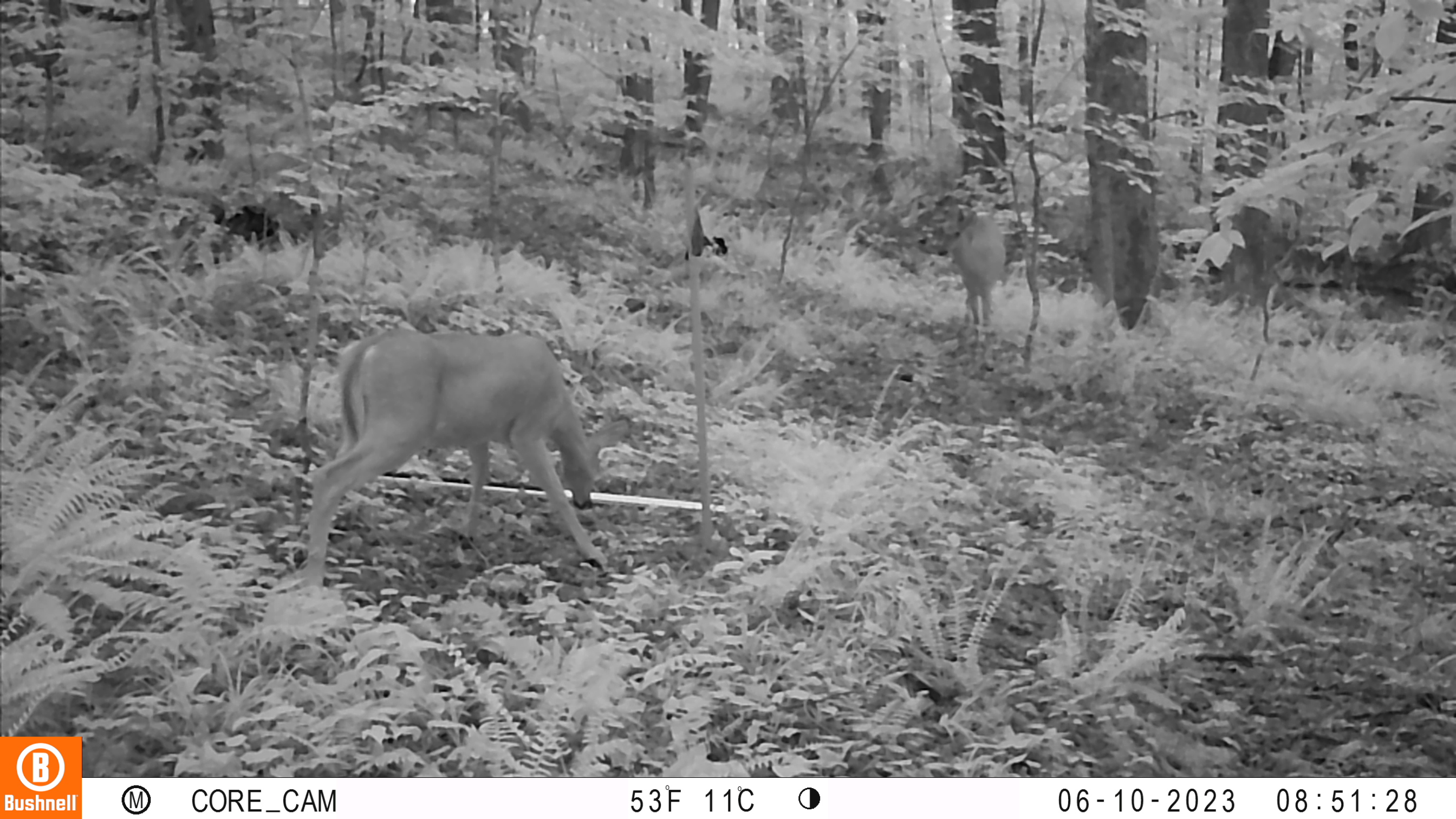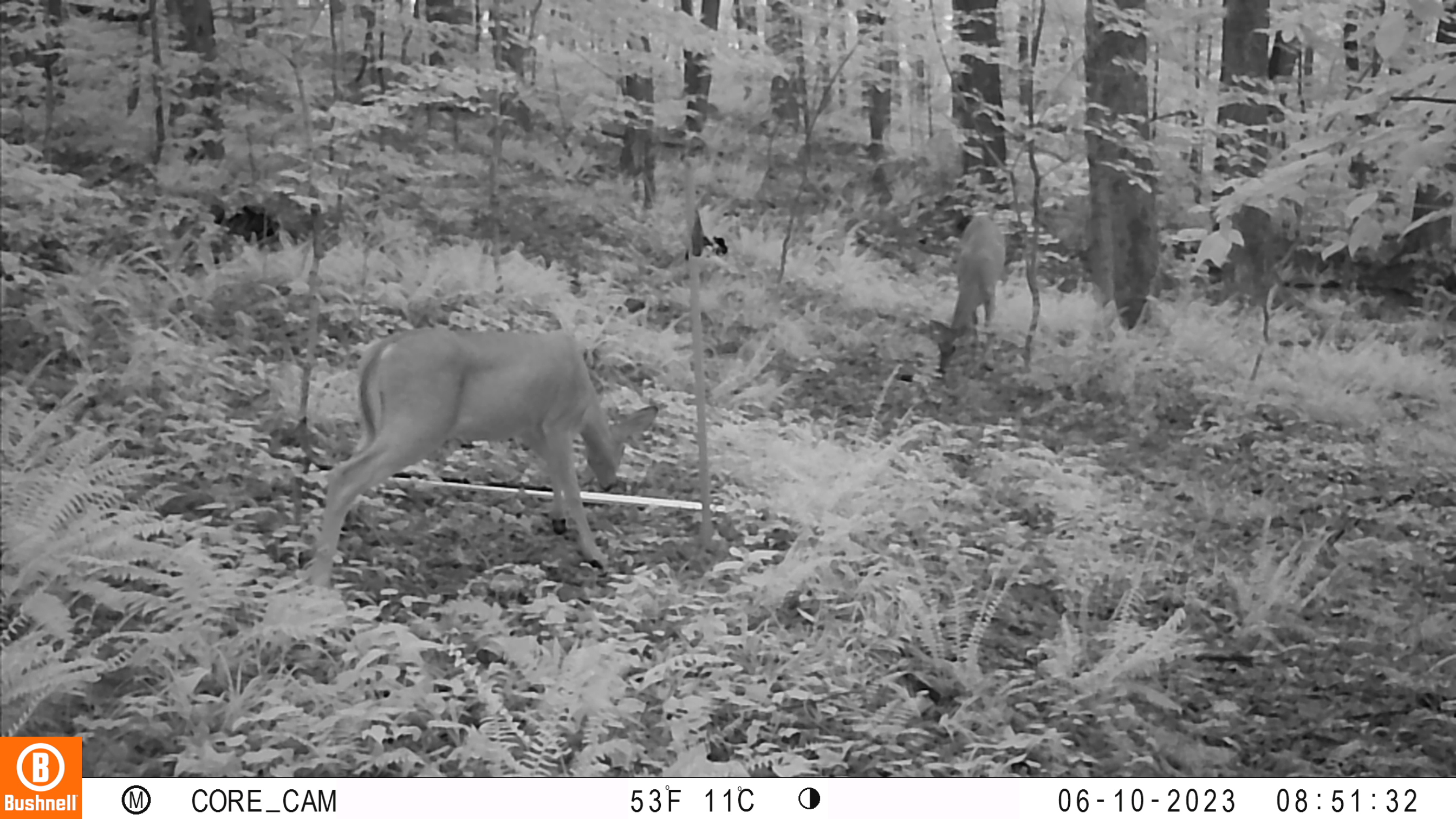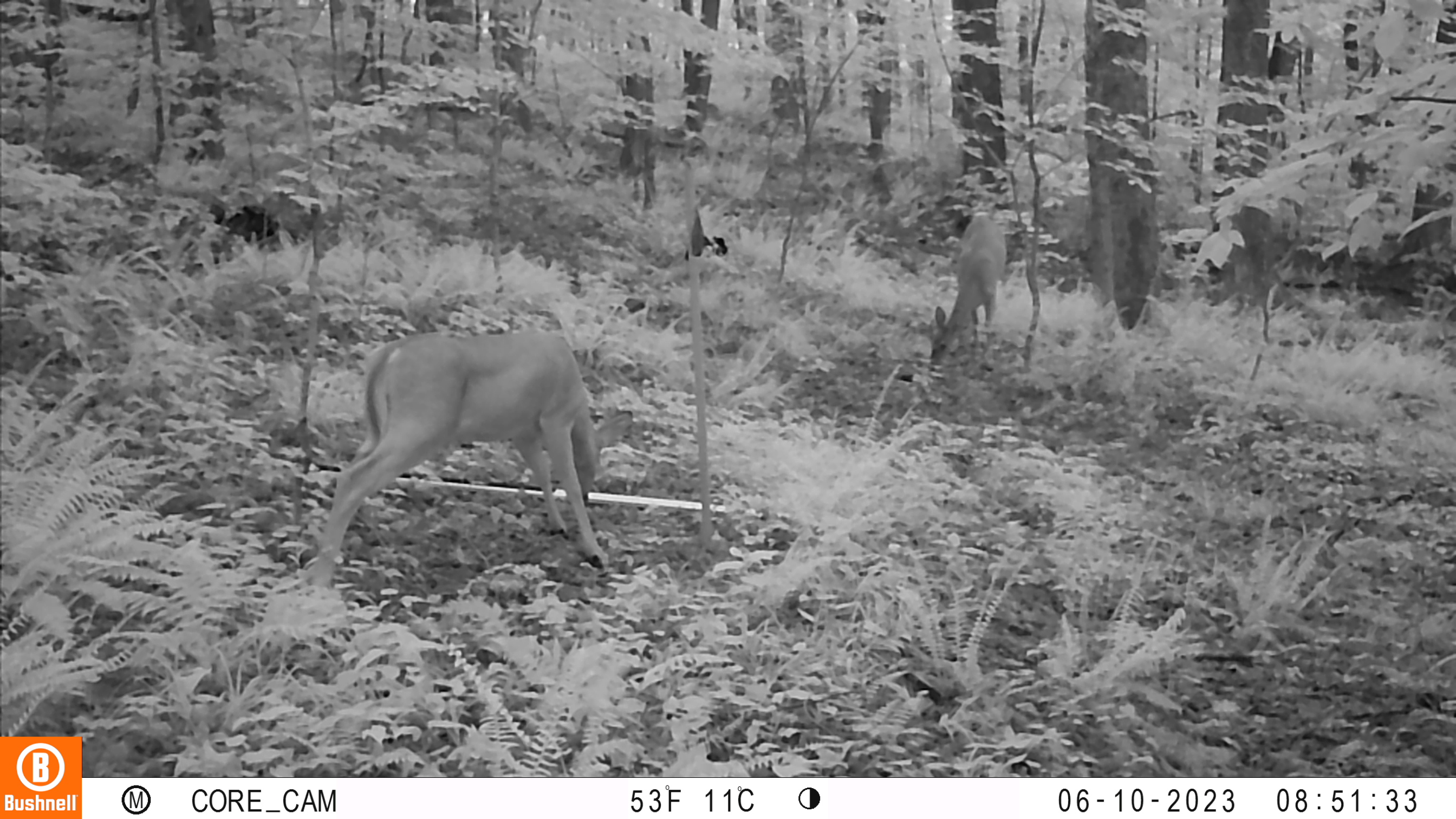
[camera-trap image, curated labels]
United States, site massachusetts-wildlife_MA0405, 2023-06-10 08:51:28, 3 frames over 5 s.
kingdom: Animalia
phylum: Chordata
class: Mammalia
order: Artiodactyla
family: Cervidae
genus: Odocoileus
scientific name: Odocoileus virginianus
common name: white-tailed deer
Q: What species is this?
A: White-tailed deer (Odocoileus virginianus).